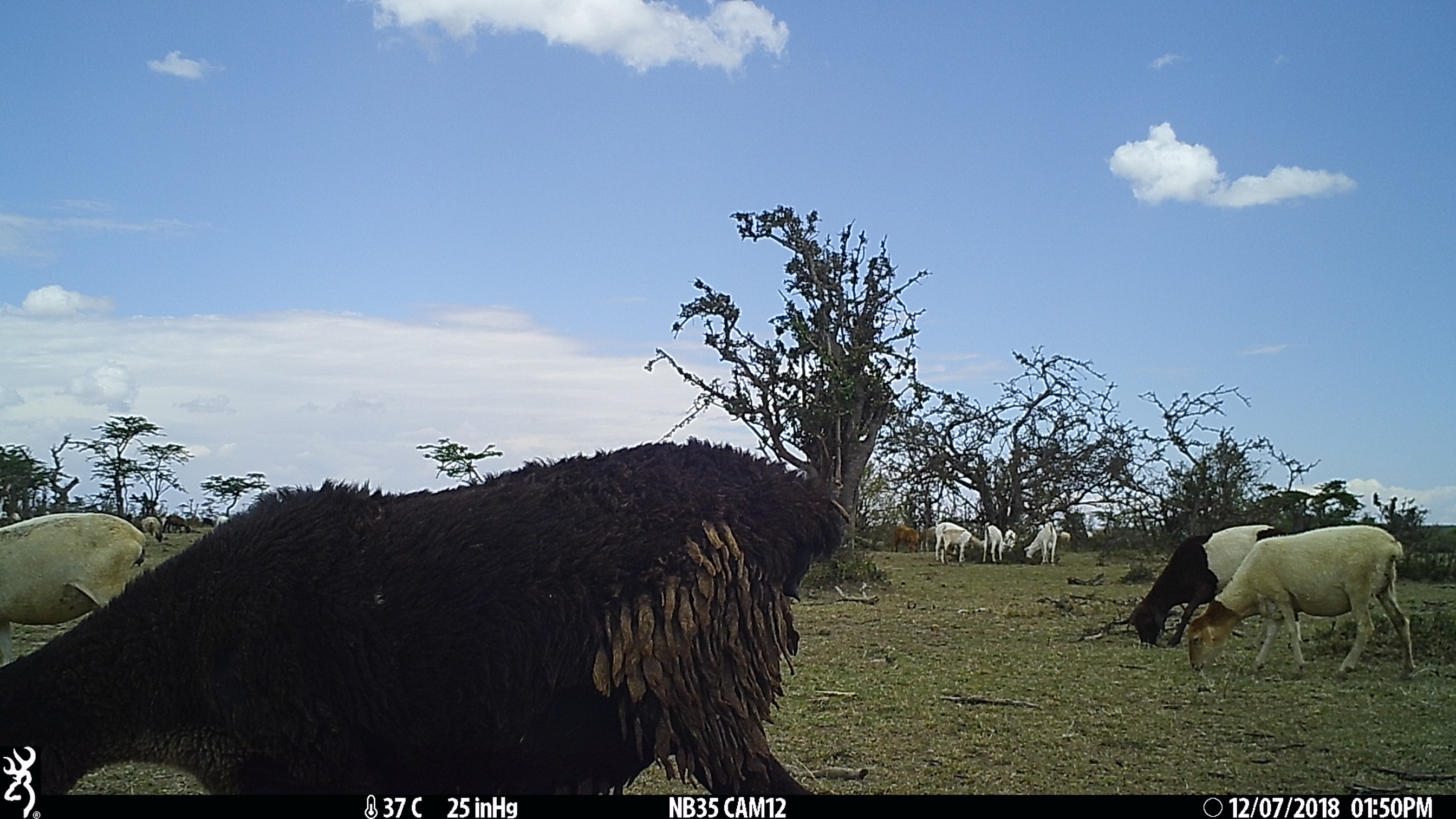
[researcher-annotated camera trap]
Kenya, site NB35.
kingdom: Animalia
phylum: Chordata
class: Mammalia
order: Artiodactyla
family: Bovidae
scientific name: Bovidae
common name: sheep or goat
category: shoat